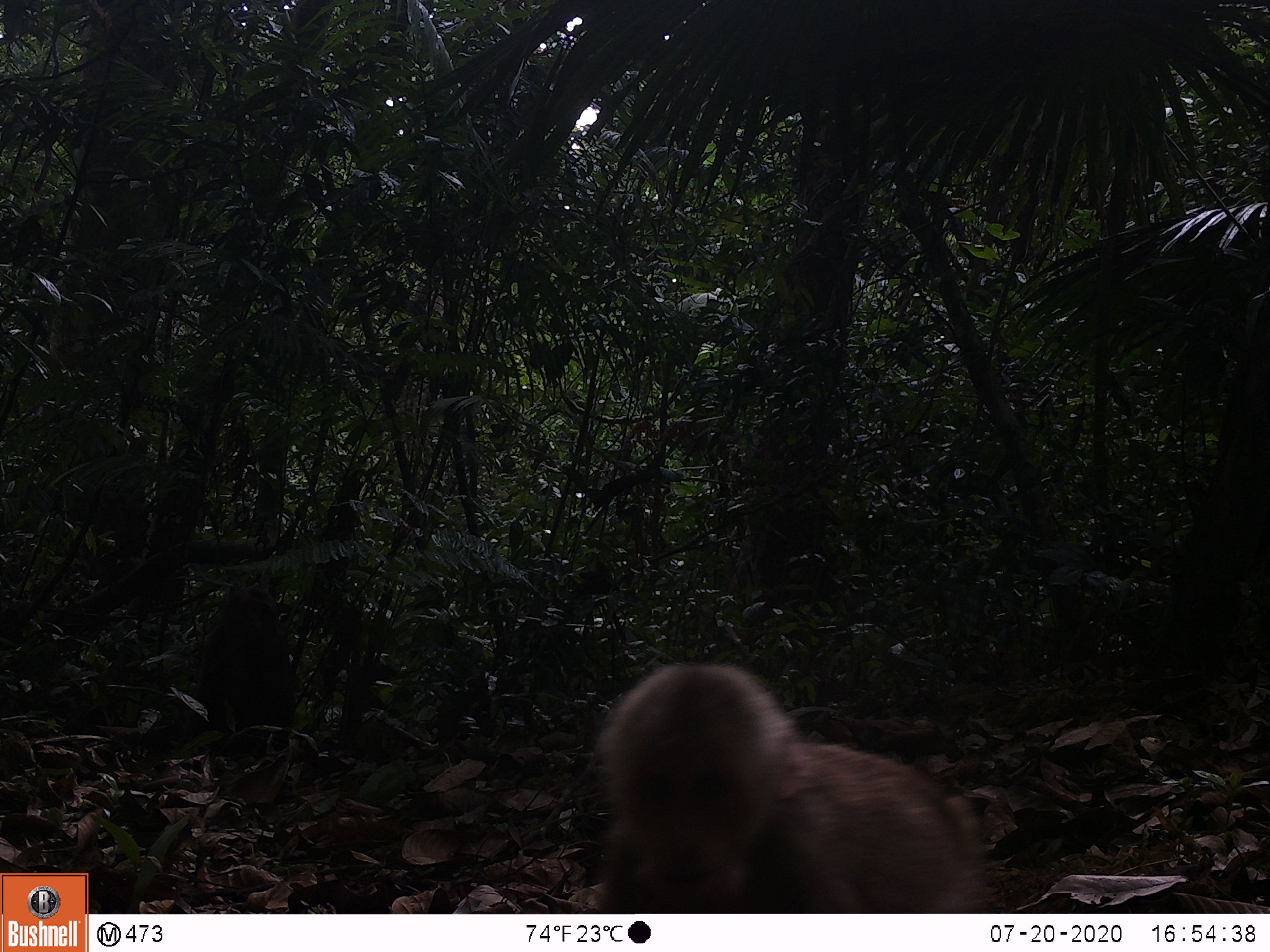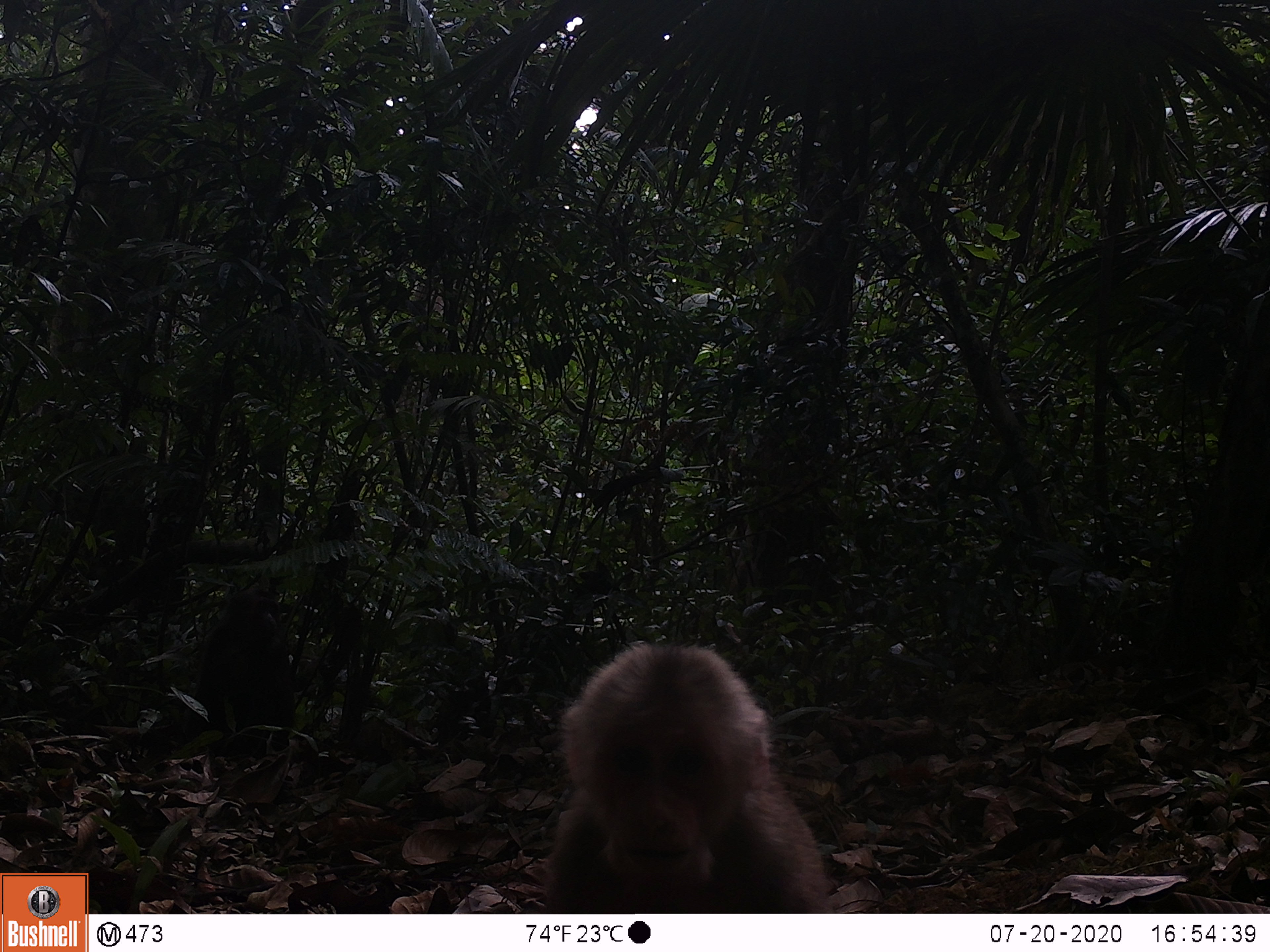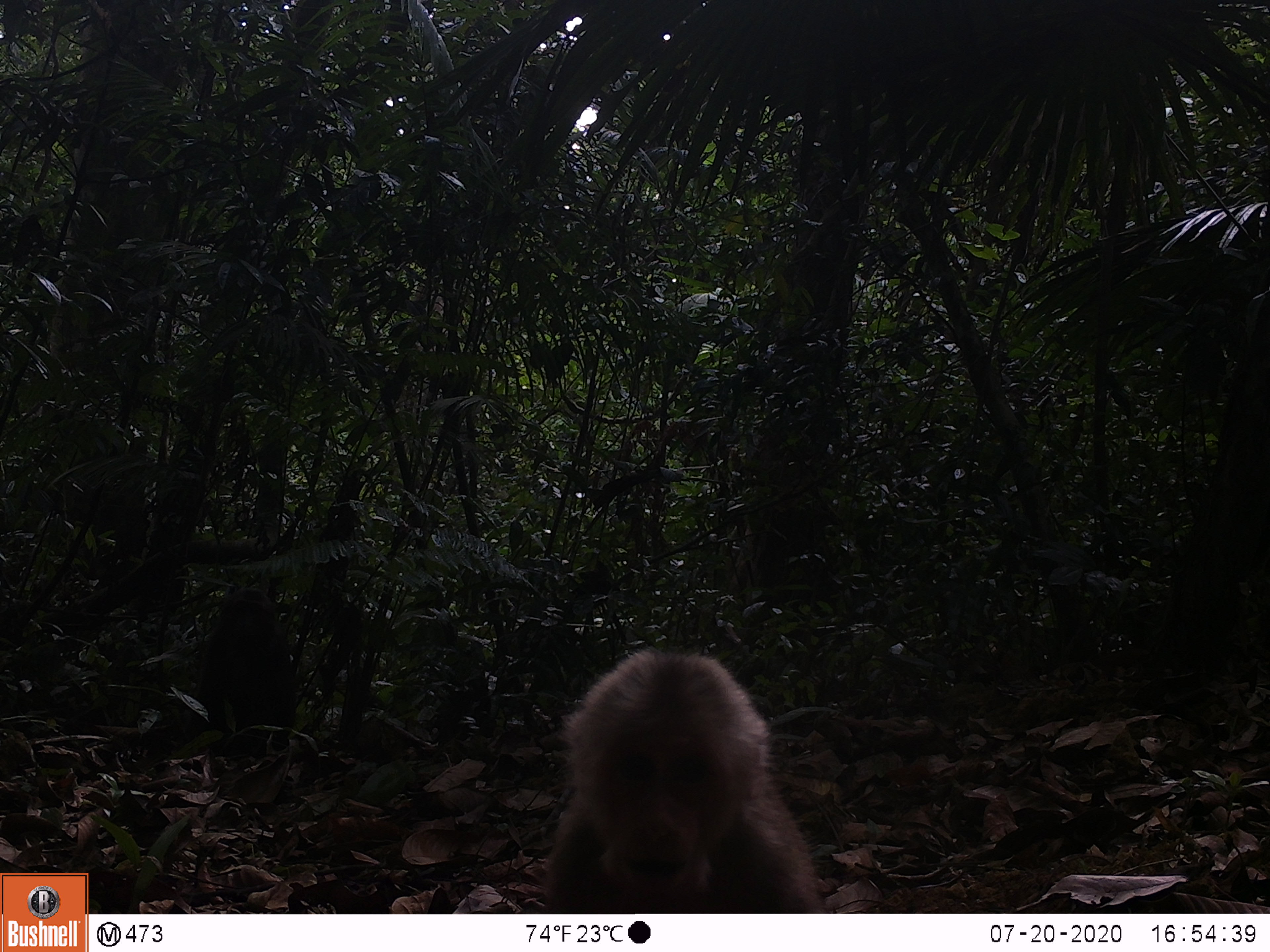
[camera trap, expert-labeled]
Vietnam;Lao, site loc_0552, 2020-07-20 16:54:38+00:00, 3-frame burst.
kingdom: Animalia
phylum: Chordata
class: Mammalia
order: Primates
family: Cercopithecidae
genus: Macaca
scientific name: Macaca arctoides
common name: stump-tailed macaque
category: stump tailed macaque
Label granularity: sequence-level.